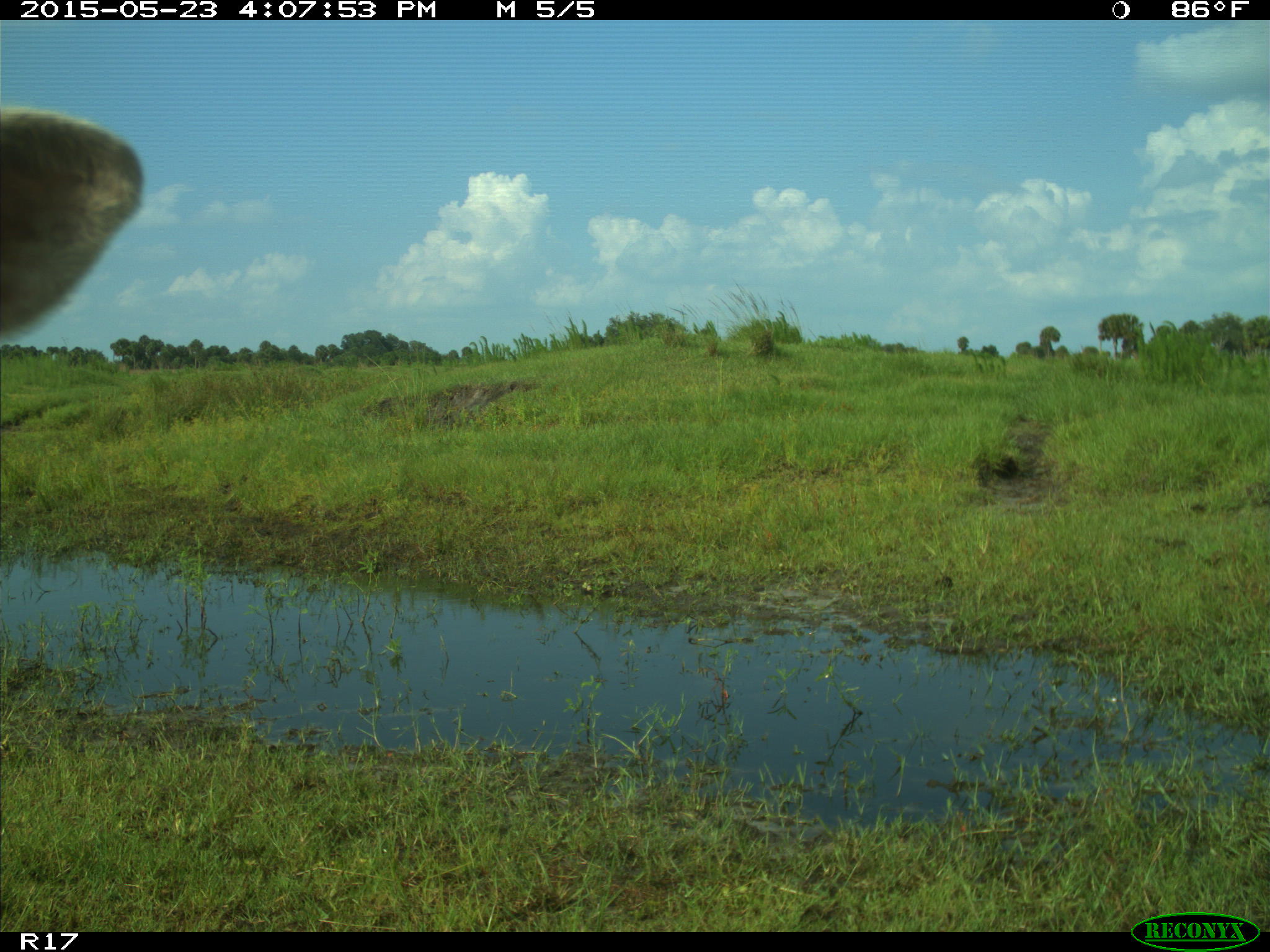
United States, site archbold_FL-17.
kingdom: Animalia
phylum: Chordata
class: Mammalia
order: Artiodactyla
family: Bovidae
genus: Bos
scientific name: Bos taurus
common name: domestic cow